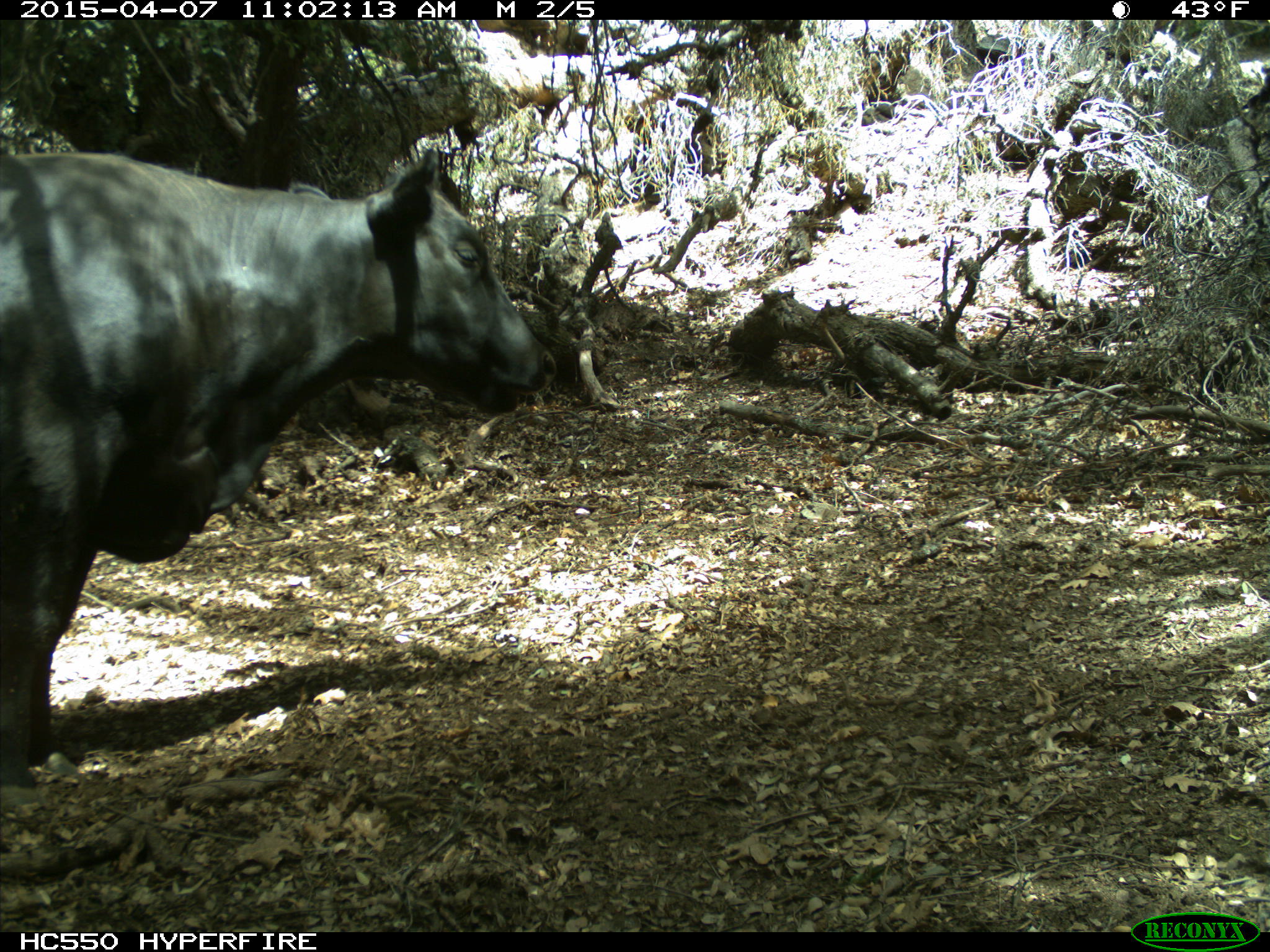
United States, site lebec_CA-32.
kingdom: Animalia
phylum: Chordata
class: Mammalia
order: Artiodactyla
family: Bovidae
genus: Bos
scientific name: Bos taurus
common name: domestic cow